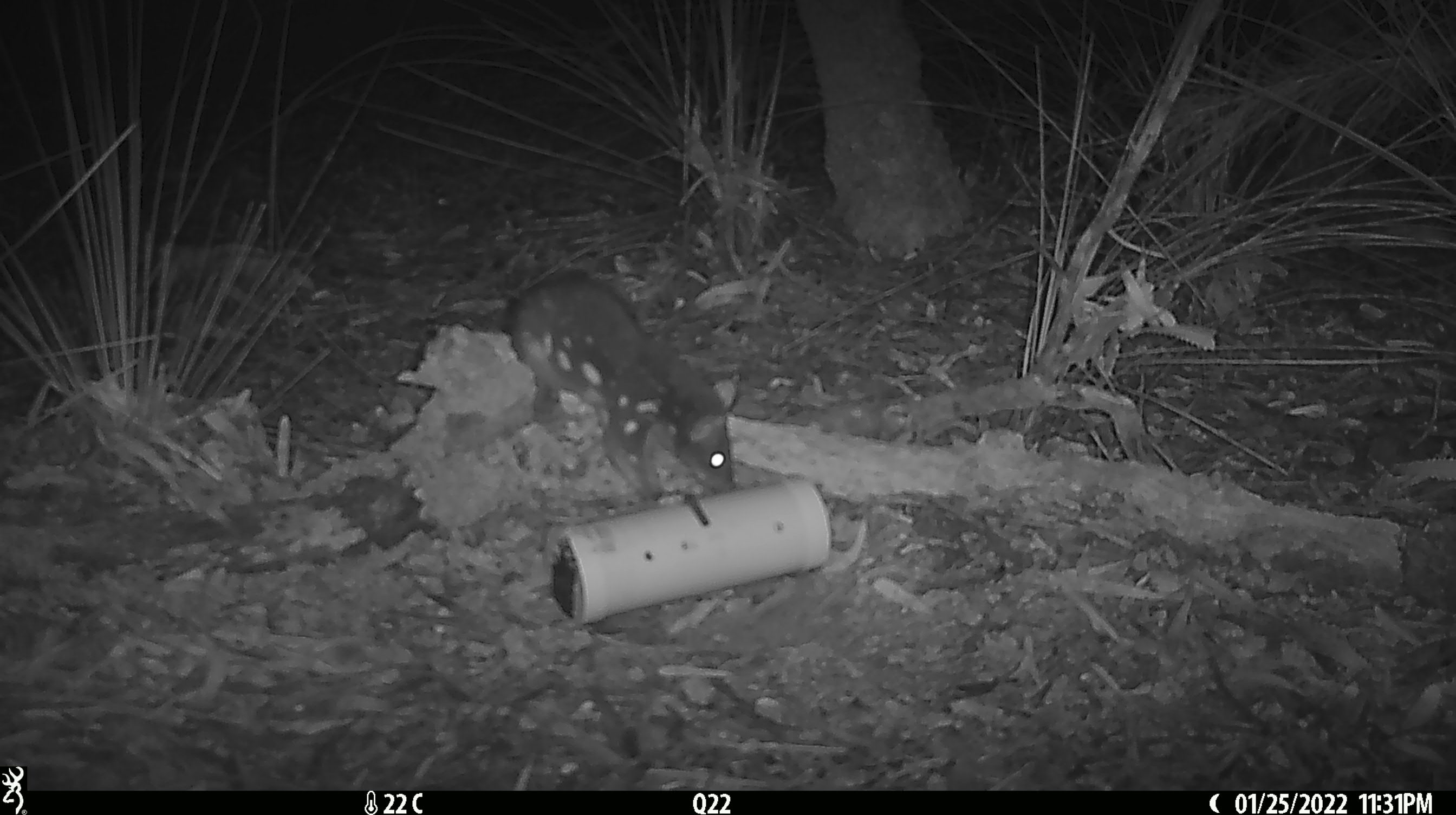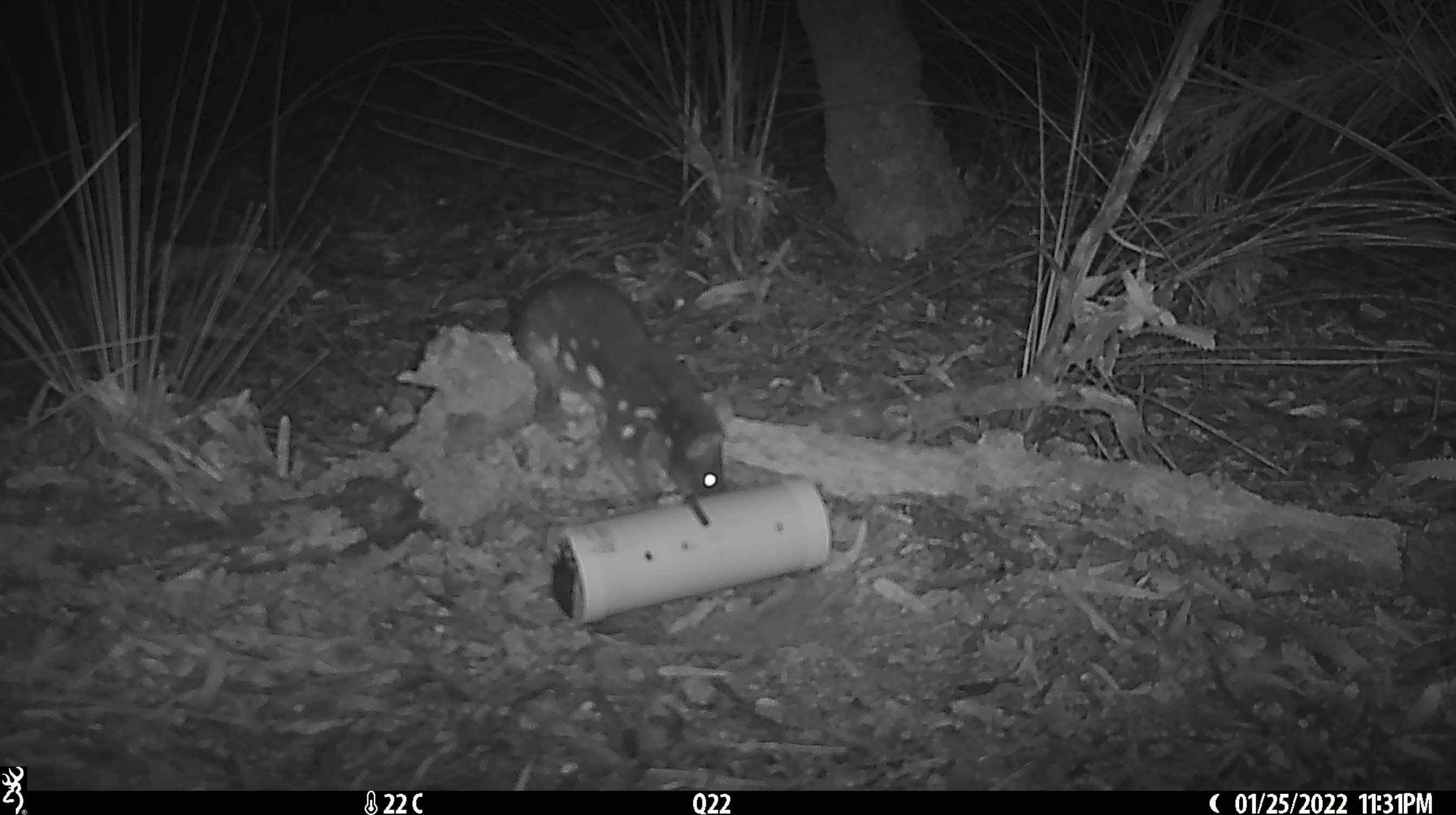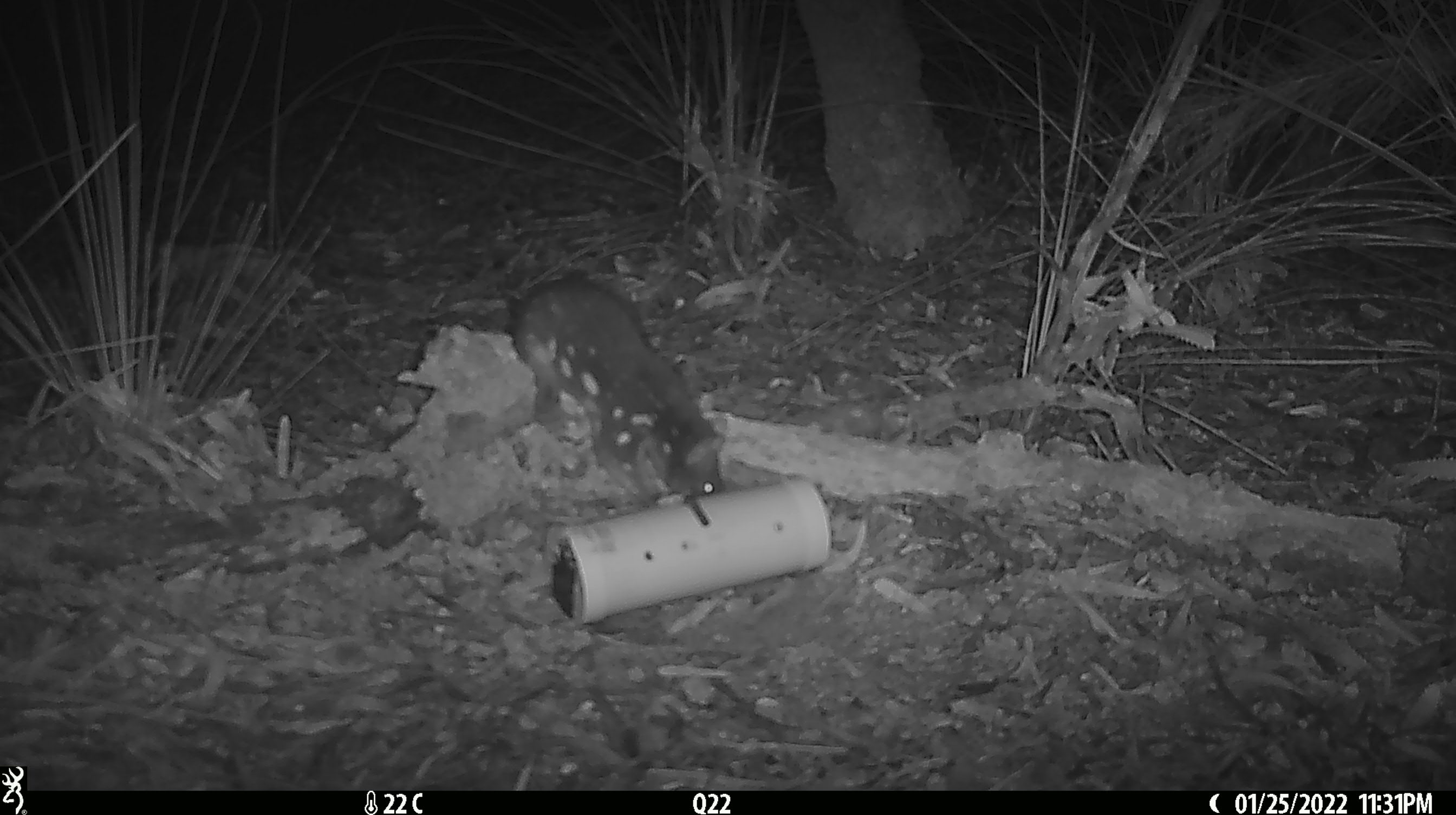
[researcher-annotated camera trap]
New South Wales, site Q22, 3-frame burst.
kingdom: Animalia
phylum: Chordata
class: Mammalia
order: Dasyuromorphia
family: Dasyuridae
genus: Dasyurus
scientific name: Dasyurus maculatus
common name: spotted-tailed quoll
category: quoll